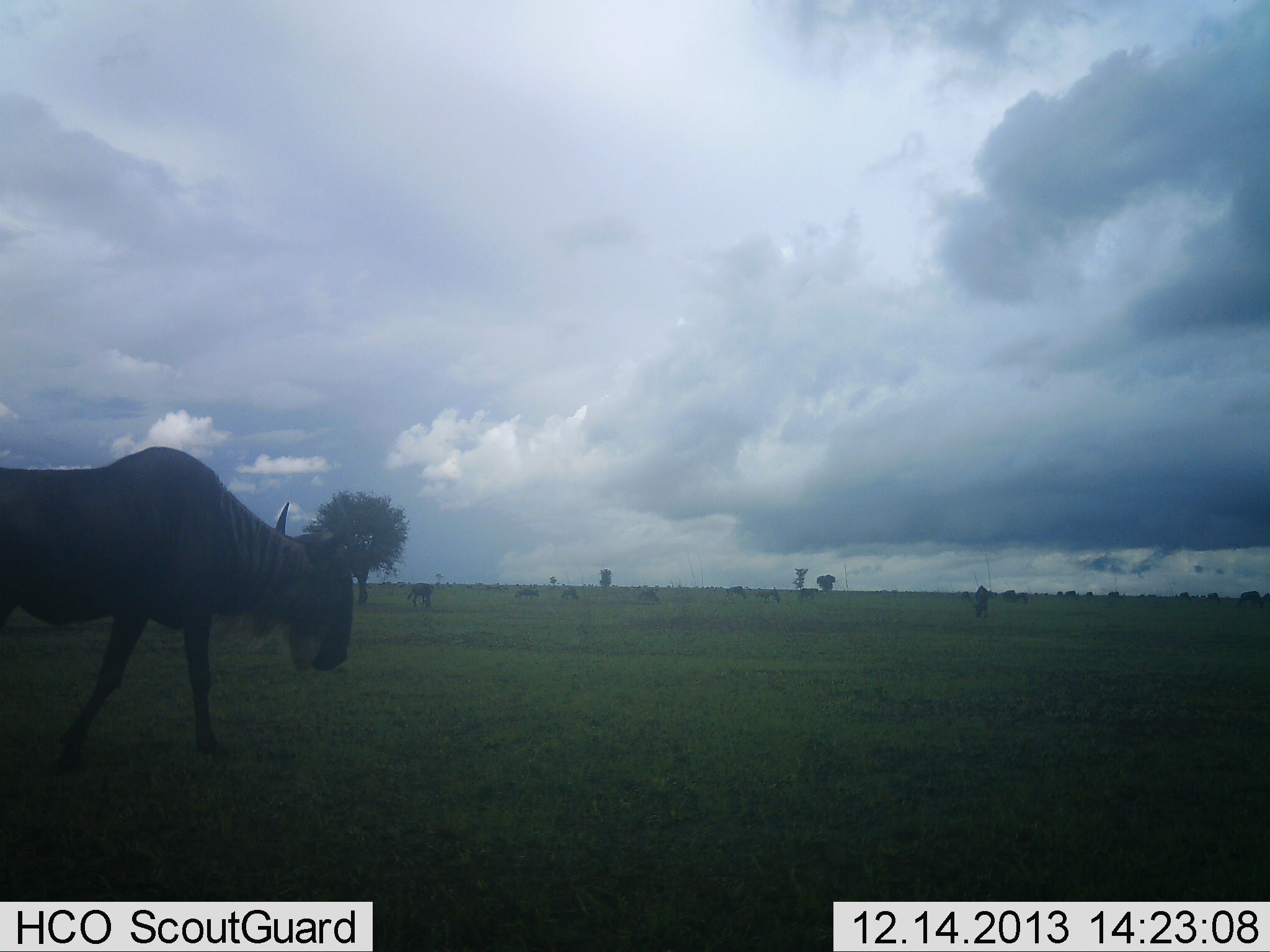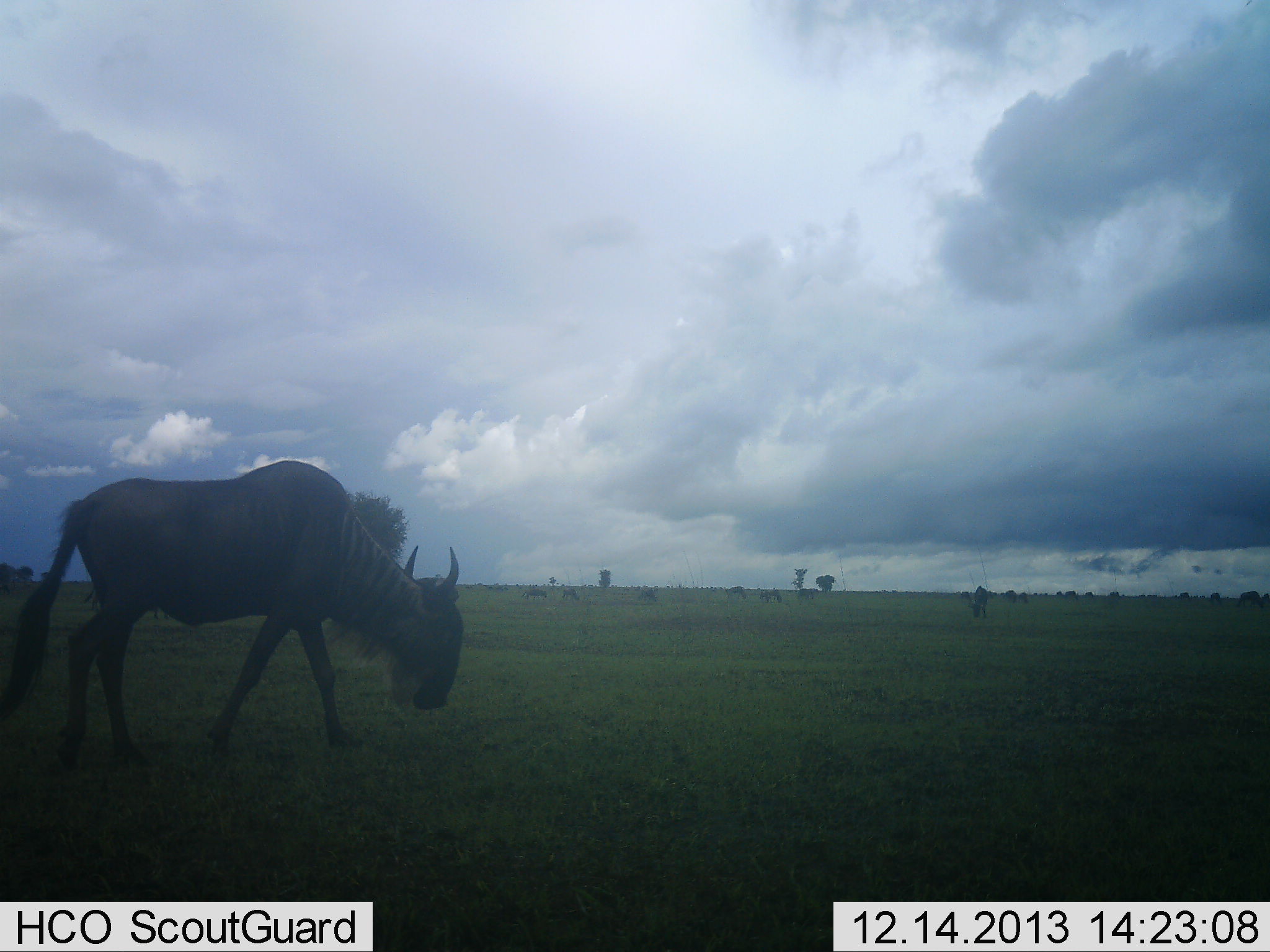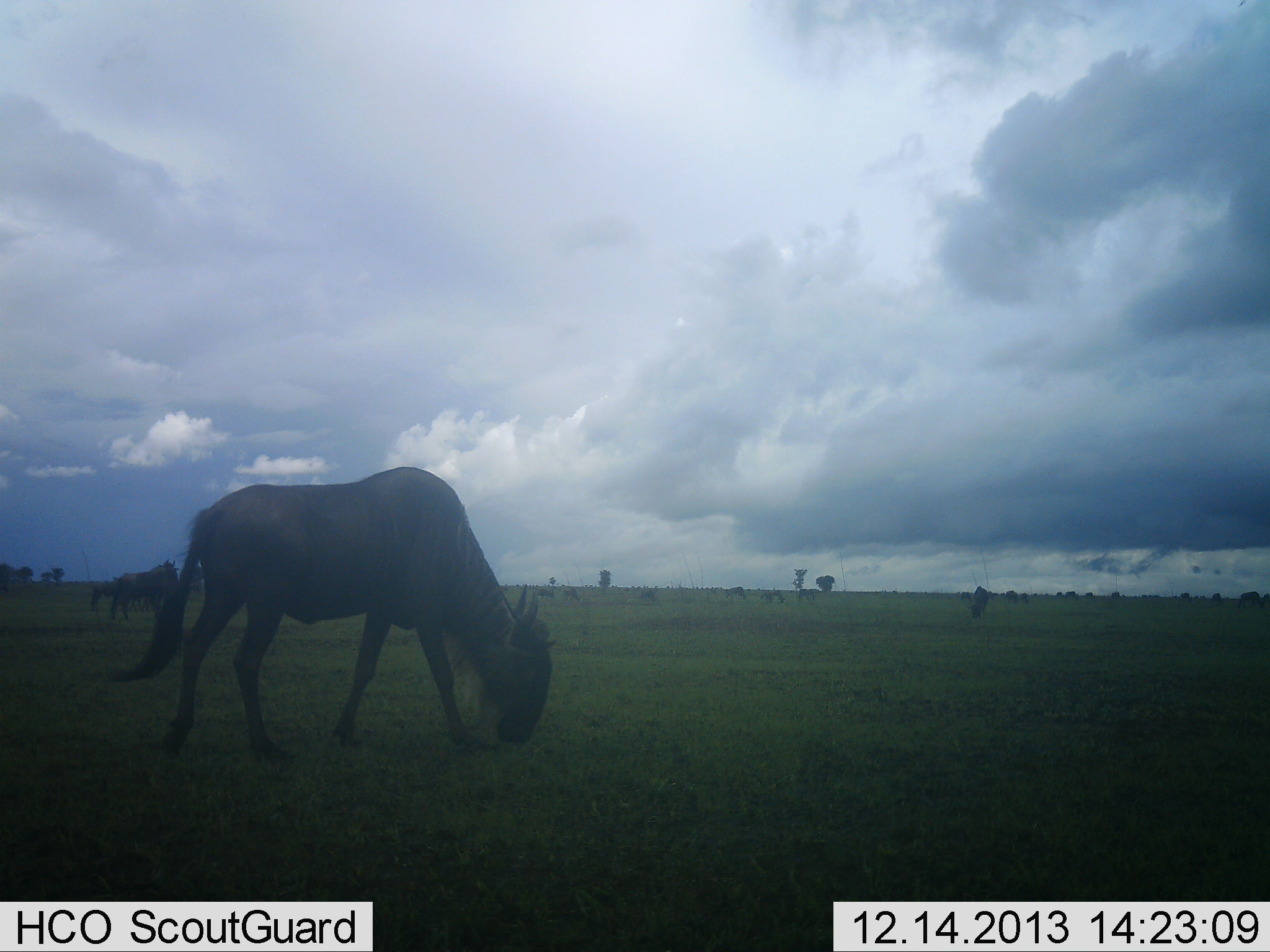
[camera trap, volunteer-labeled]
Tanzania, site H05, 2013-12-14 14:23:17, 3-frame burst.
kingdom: Animalia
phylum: Chordata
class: Mammalia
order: Artiodactyla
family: Bovidae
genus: Connochaetes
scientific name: Connochaetes taurinus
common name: blue wildebeest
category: wildebeest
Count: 3.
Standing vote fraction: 30%.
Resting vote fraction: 0%.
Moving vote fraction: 89%.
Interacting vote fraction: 0%.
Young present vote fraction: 0%.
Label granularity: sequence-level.